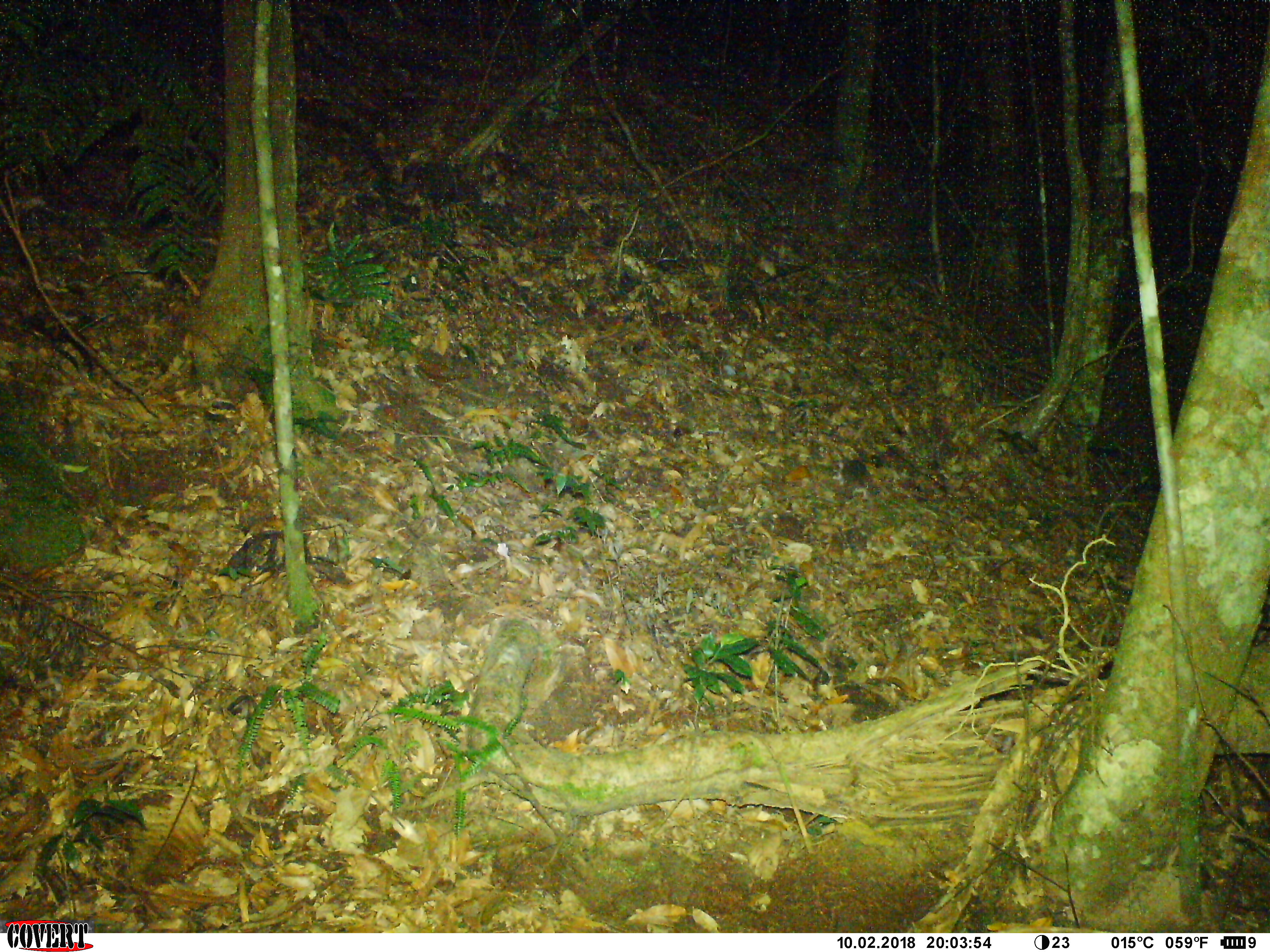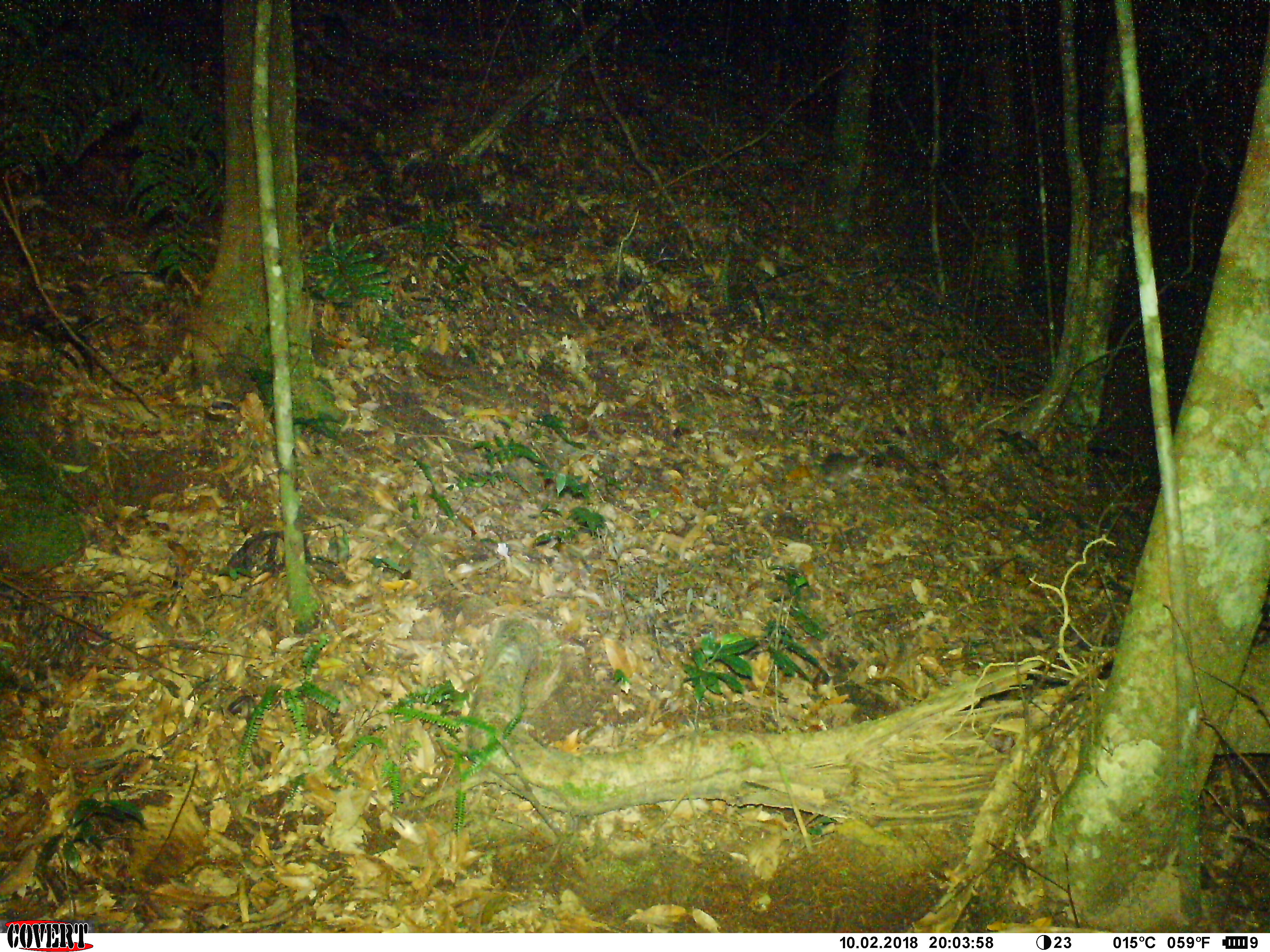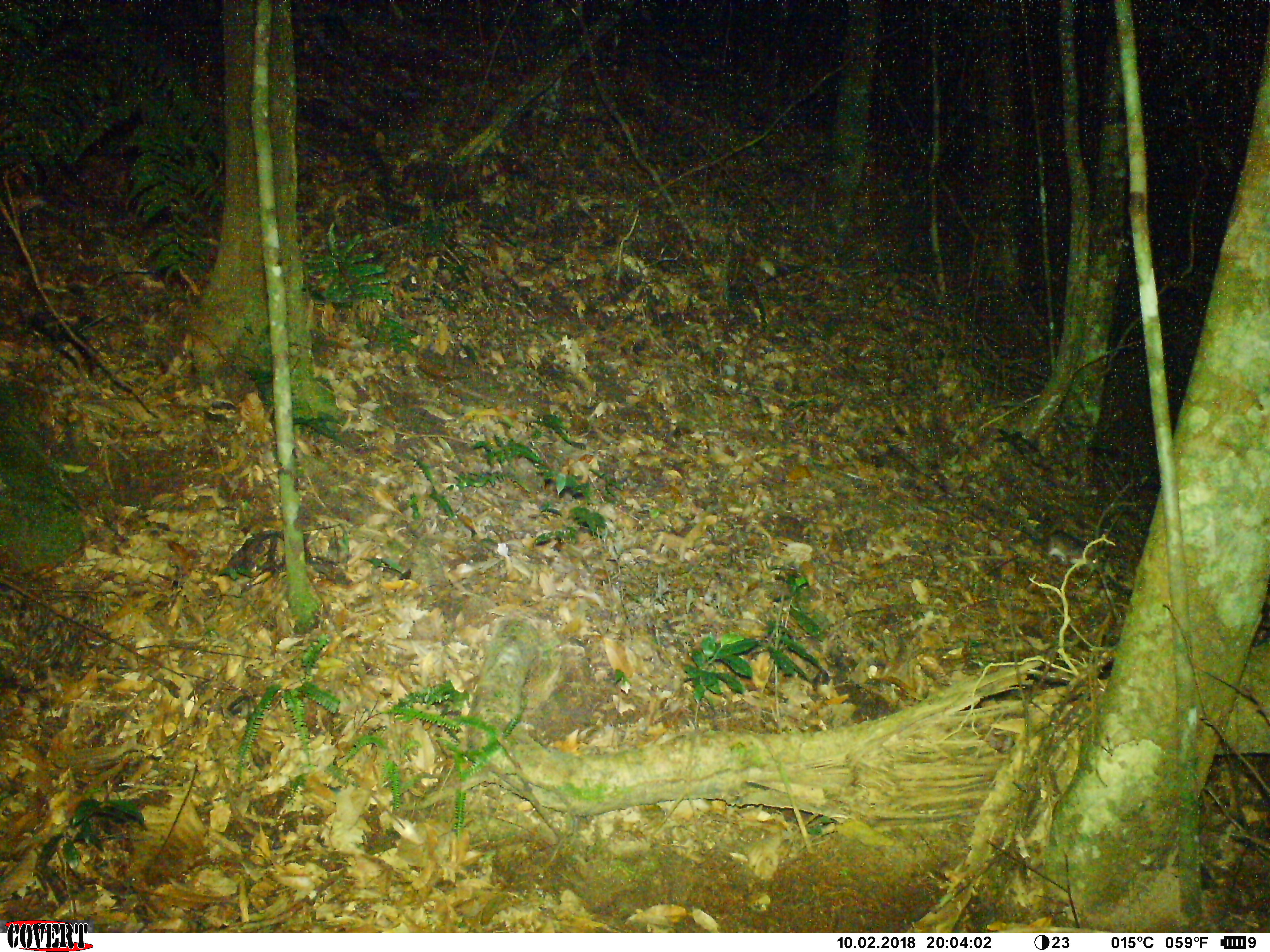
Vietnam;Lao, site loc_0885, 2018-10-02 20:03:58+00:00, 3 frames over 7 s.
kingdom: Animalia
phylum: Chordata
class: Mammalia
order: Rodentia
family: Muridae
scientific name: Muridae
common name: old-world mice and rats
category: unidentified murid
Unidentified murid (old-world mice and rats) (Muridae). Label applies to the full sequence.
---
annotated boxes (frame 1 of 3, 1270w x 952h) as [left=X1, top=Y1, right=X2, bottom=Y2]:
unidentified murid: [left=834, top=459, right=873, bottom=495]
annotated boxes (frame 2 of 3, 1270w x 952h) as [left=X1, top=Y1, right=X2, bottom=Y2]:
unidentified murid: [left=817, top=453, right=865, bottom=490]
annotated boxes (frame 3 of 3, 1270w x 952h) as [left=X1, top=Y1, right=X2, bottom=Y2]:
unidentified murid: [left=1007, top=522, right=1104, bottom=566]